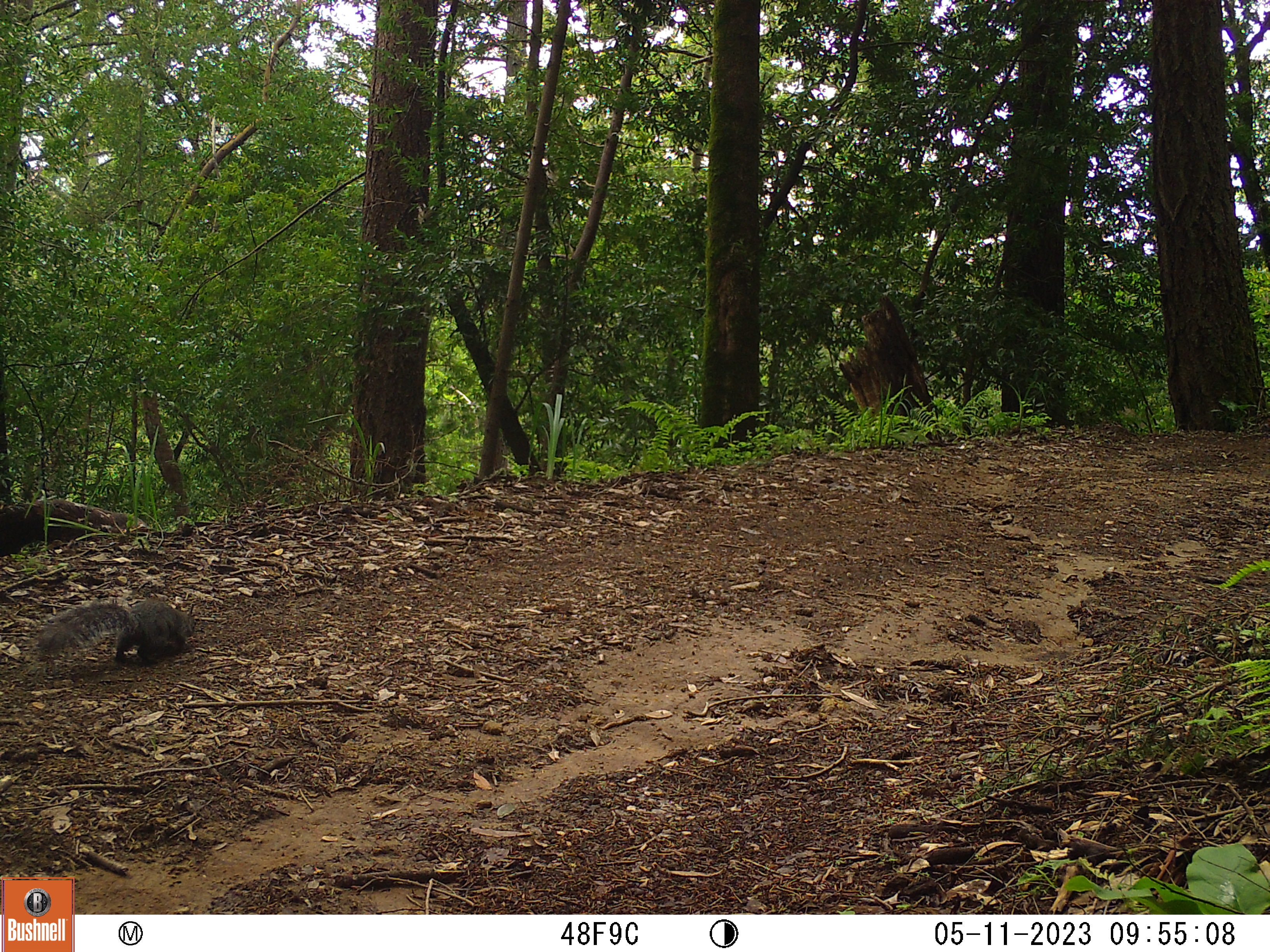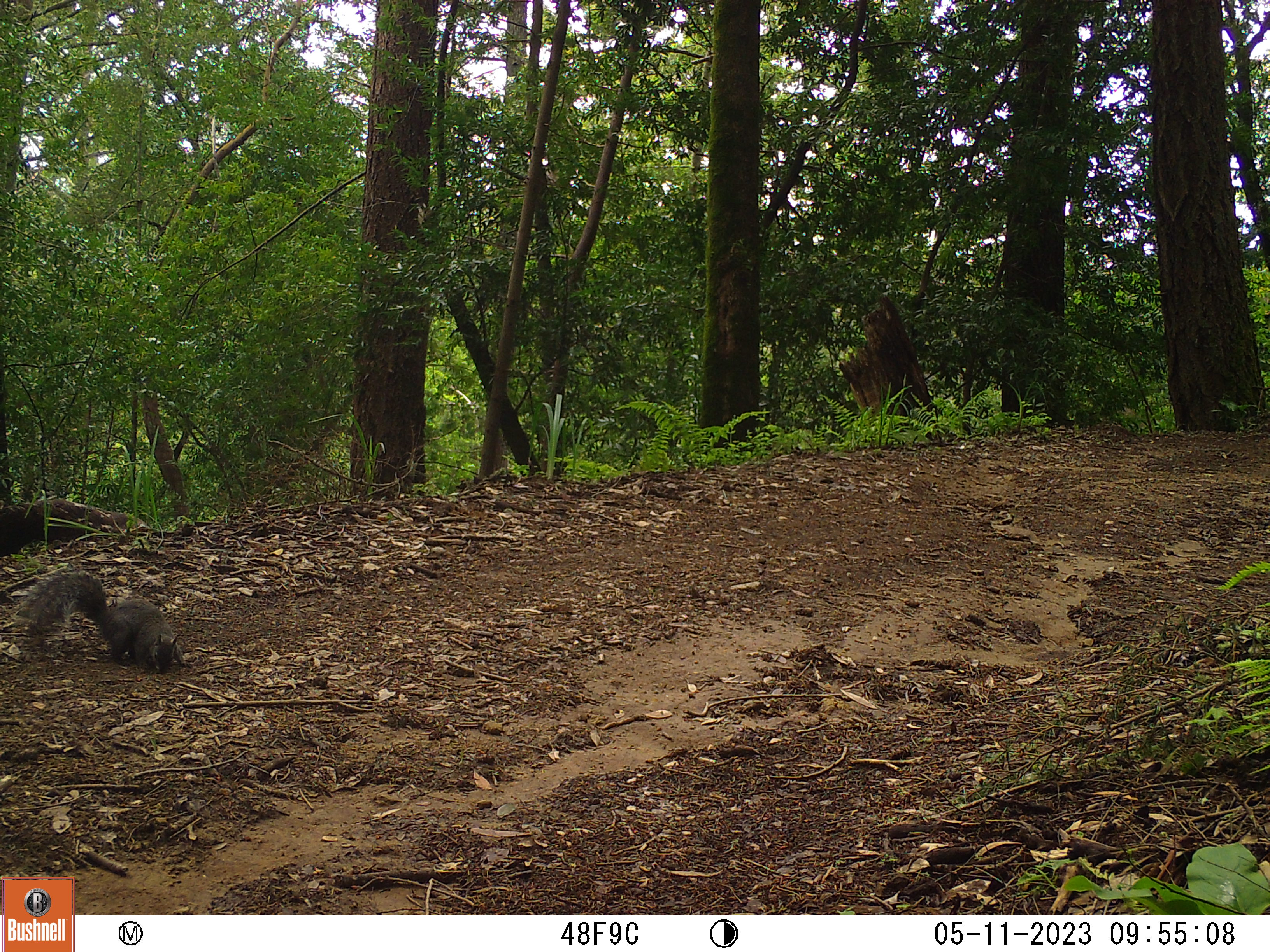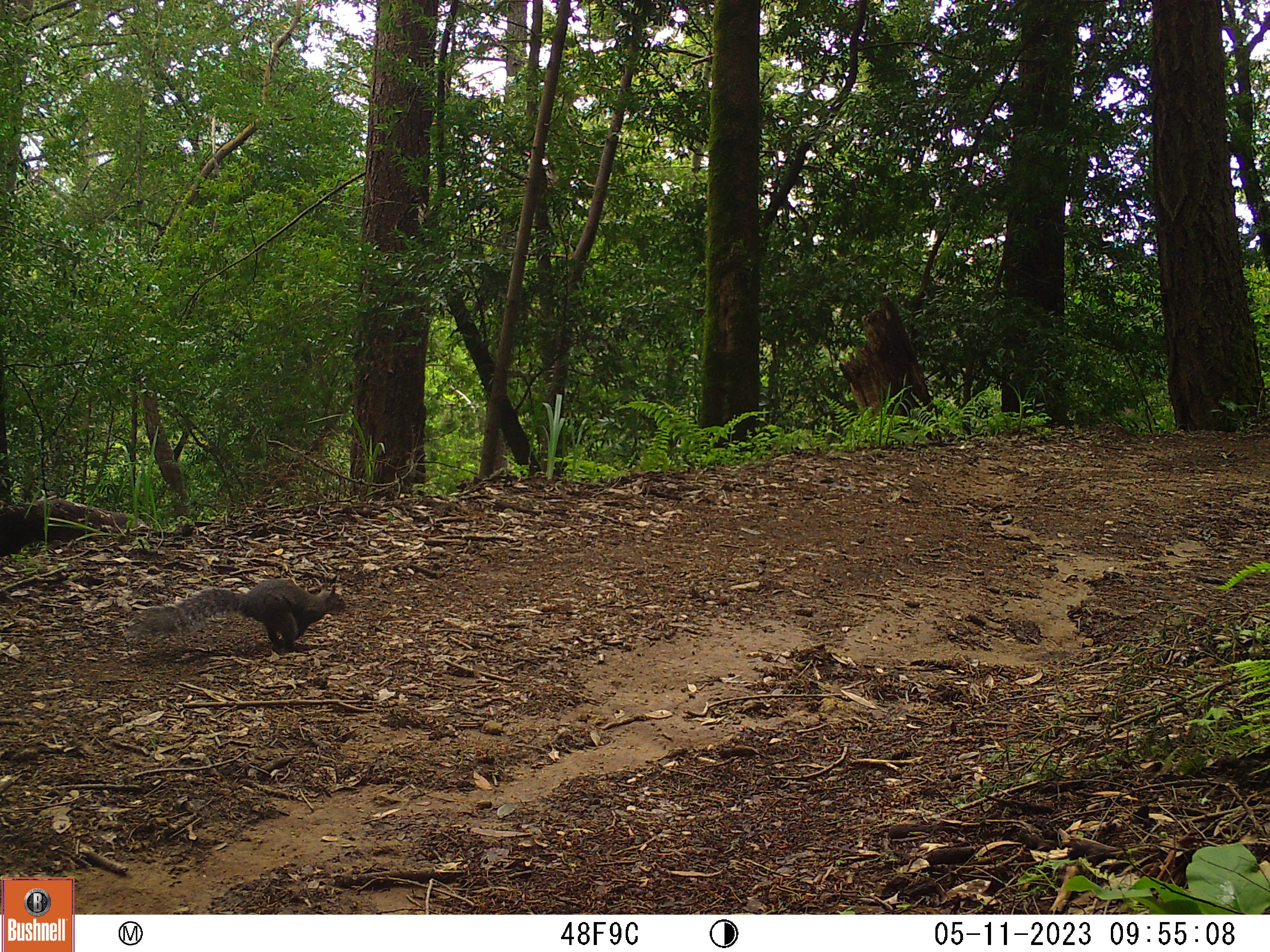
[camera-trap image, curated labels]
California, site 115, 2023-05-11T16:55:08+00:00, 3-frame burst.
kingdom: Animalia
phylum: Chordata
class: Mammalia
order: Rodentia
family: Sciuridae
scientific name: Sciuridae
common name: squirrel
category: unknown squirrel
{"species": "unknown squirrel (squirrel) (Sciuridae)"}